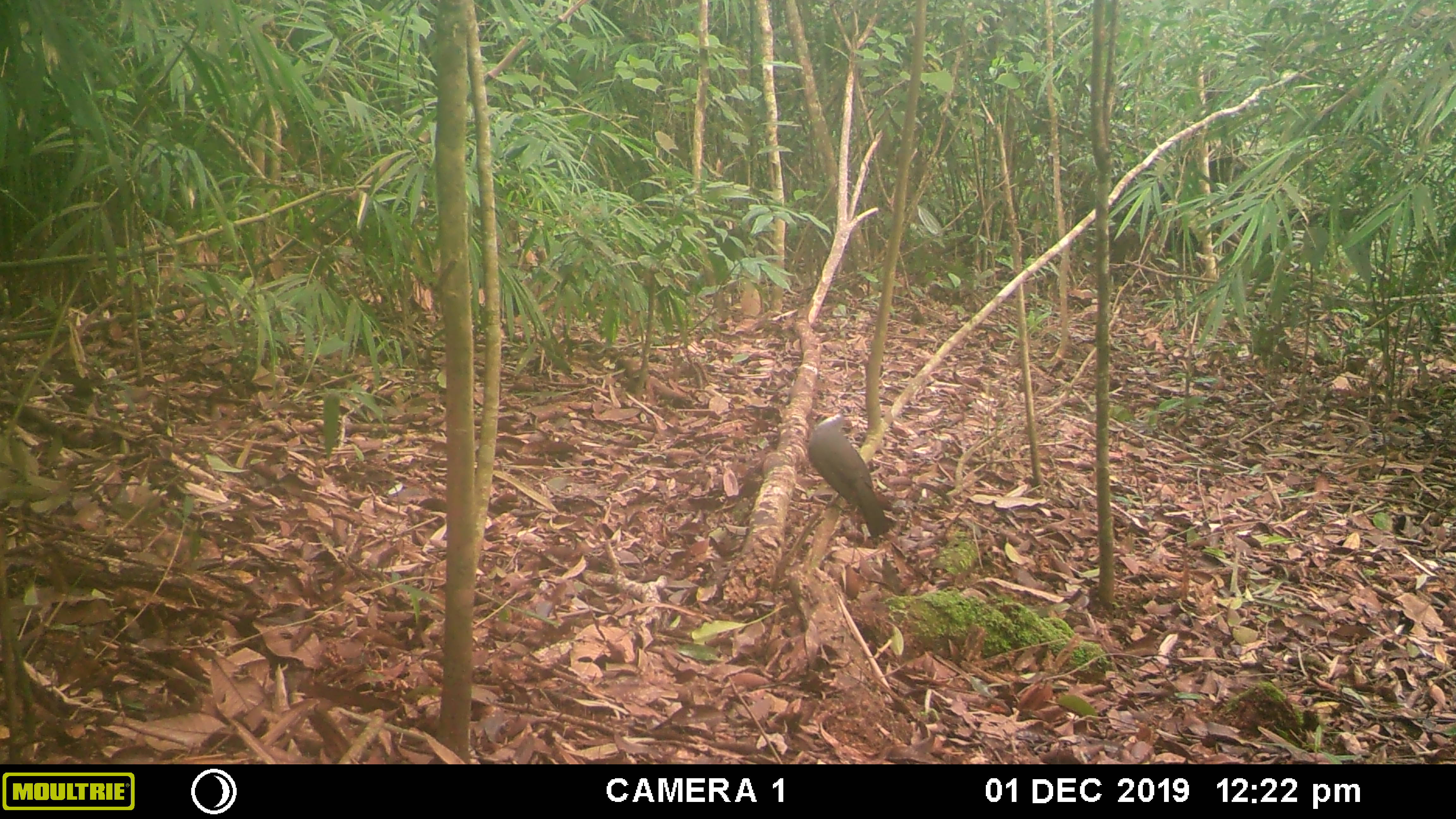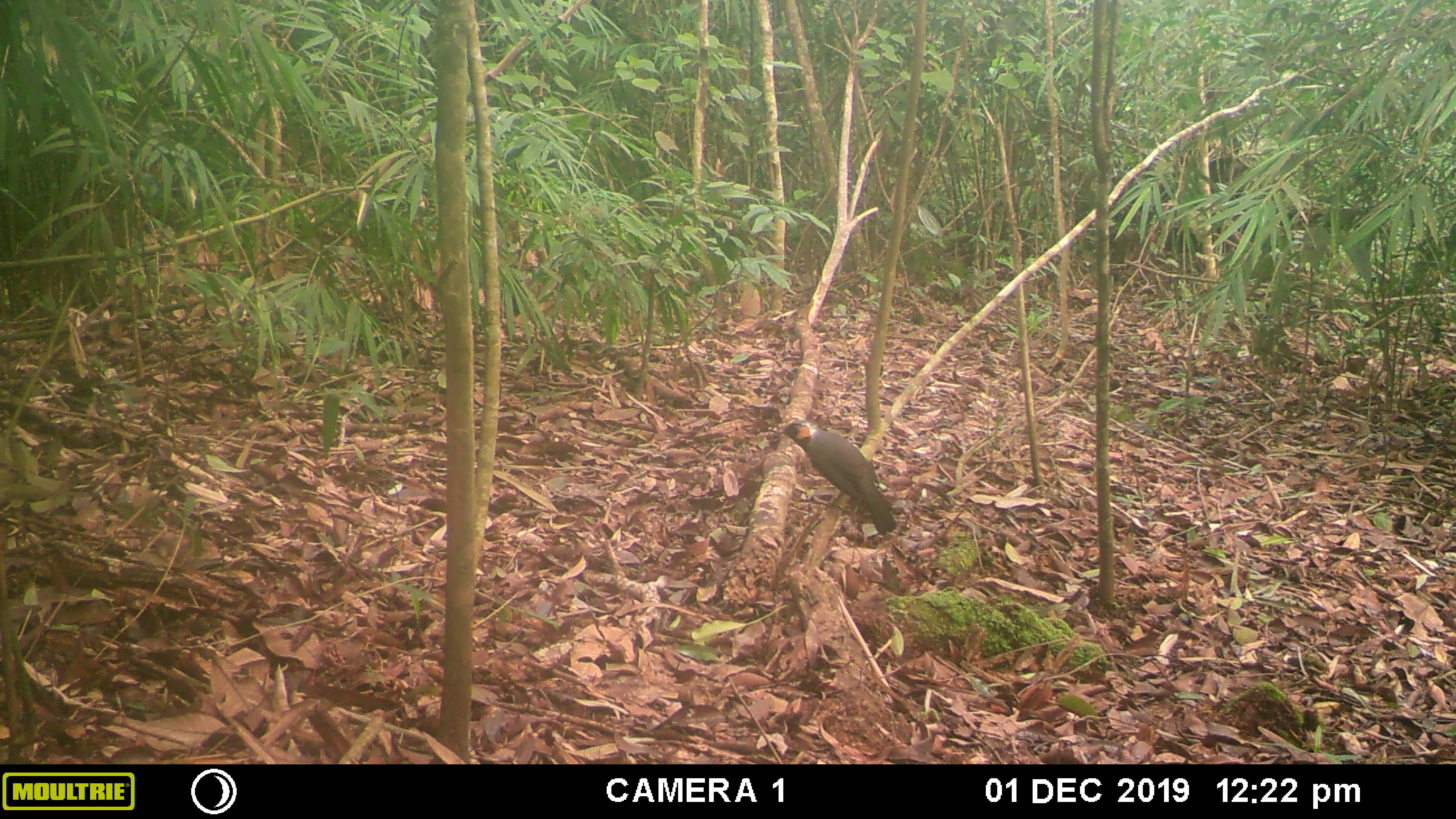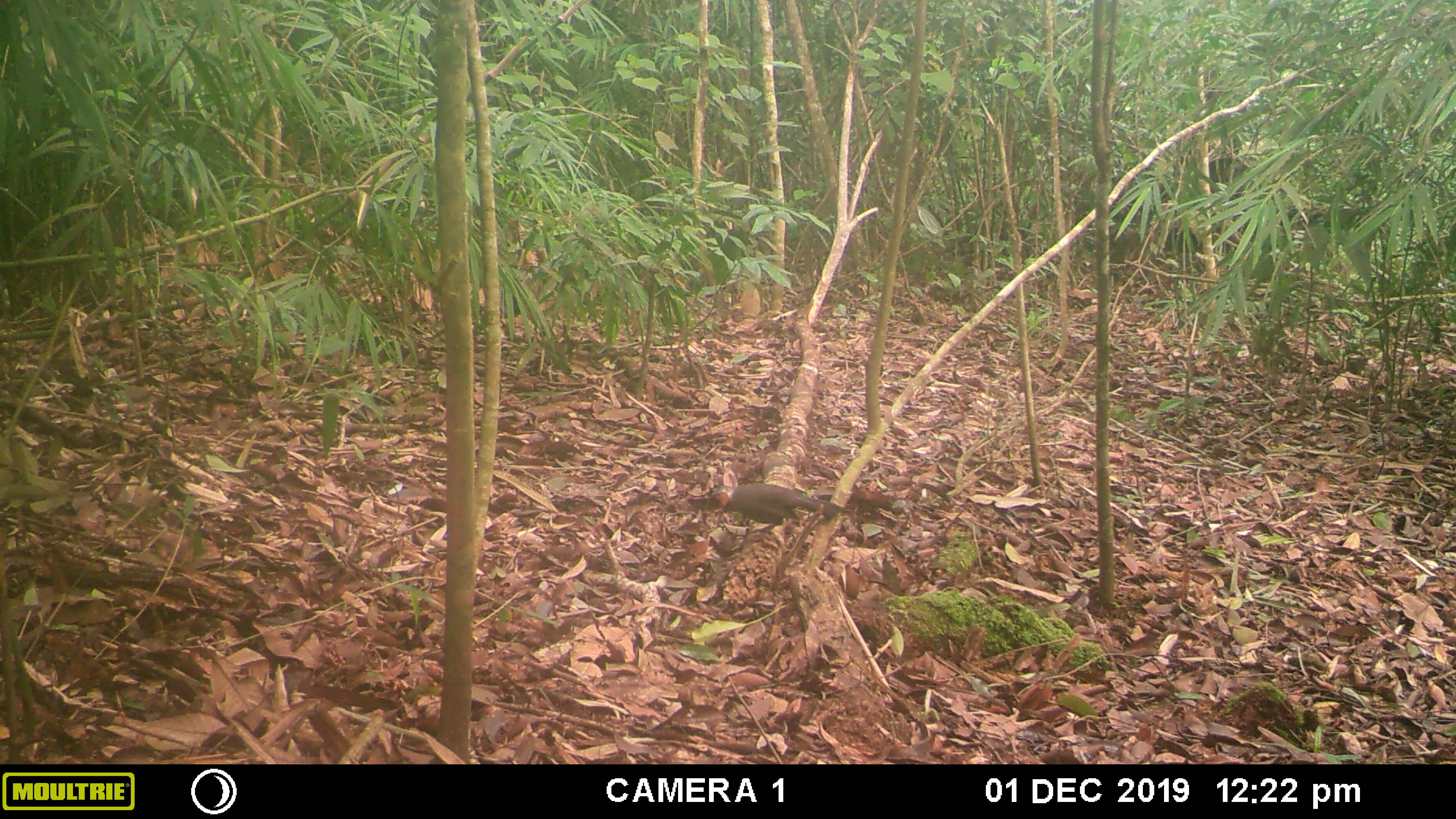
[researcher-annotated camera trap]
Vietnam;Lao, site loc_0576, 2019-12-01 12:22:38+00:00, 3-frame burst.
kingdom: Animalia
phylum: Chordata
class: Aves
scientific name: Aves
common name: bird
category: unidentified bird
Unidentified bird (bird) (Aves). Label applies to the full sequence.